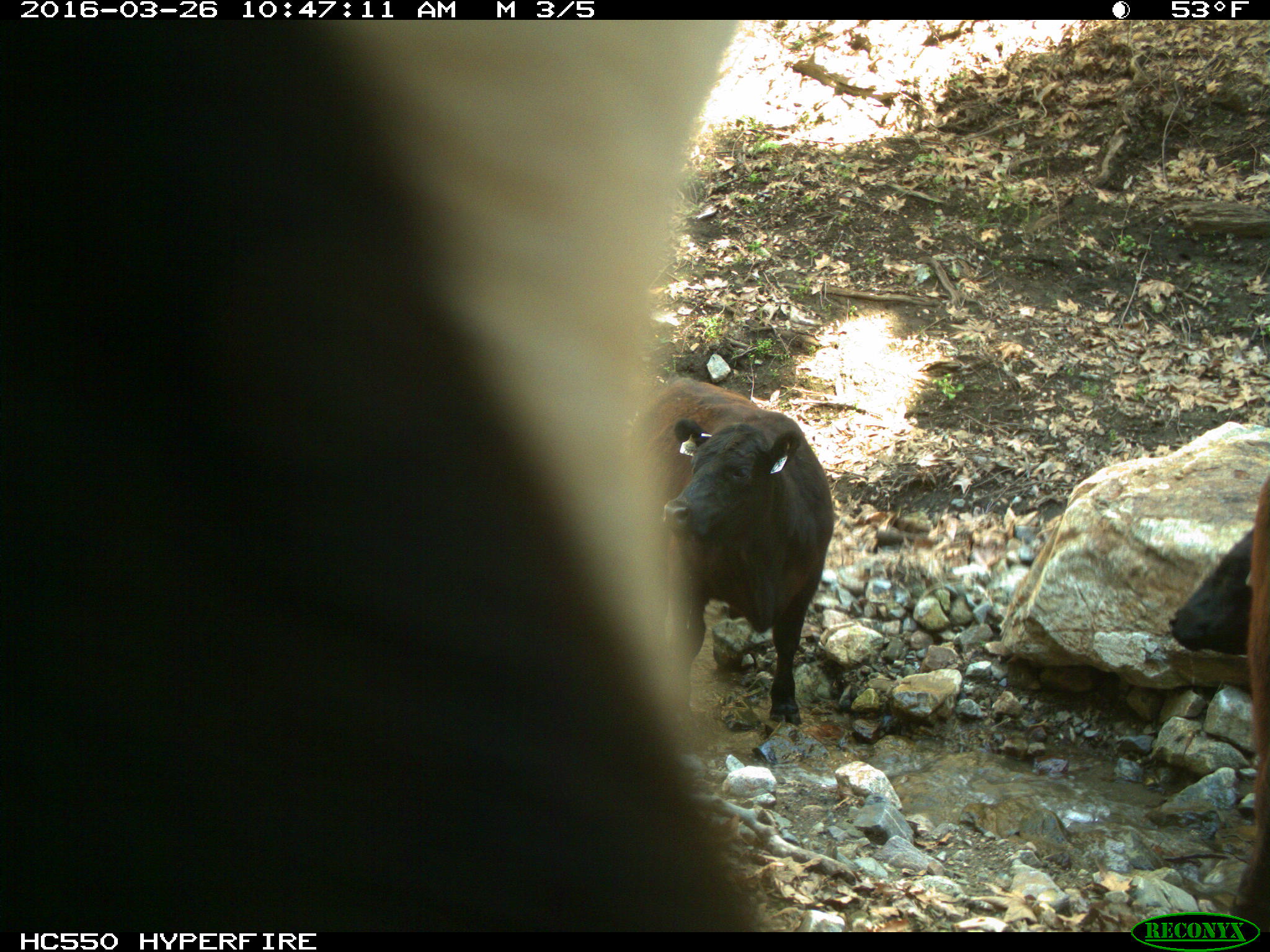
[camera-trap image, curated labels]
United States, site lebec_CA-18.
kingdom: Animalia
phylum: Chordata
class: Mammalia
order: Artiodactyla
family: Bovidae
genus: Bos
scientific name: Bos taurus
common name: domestic cow